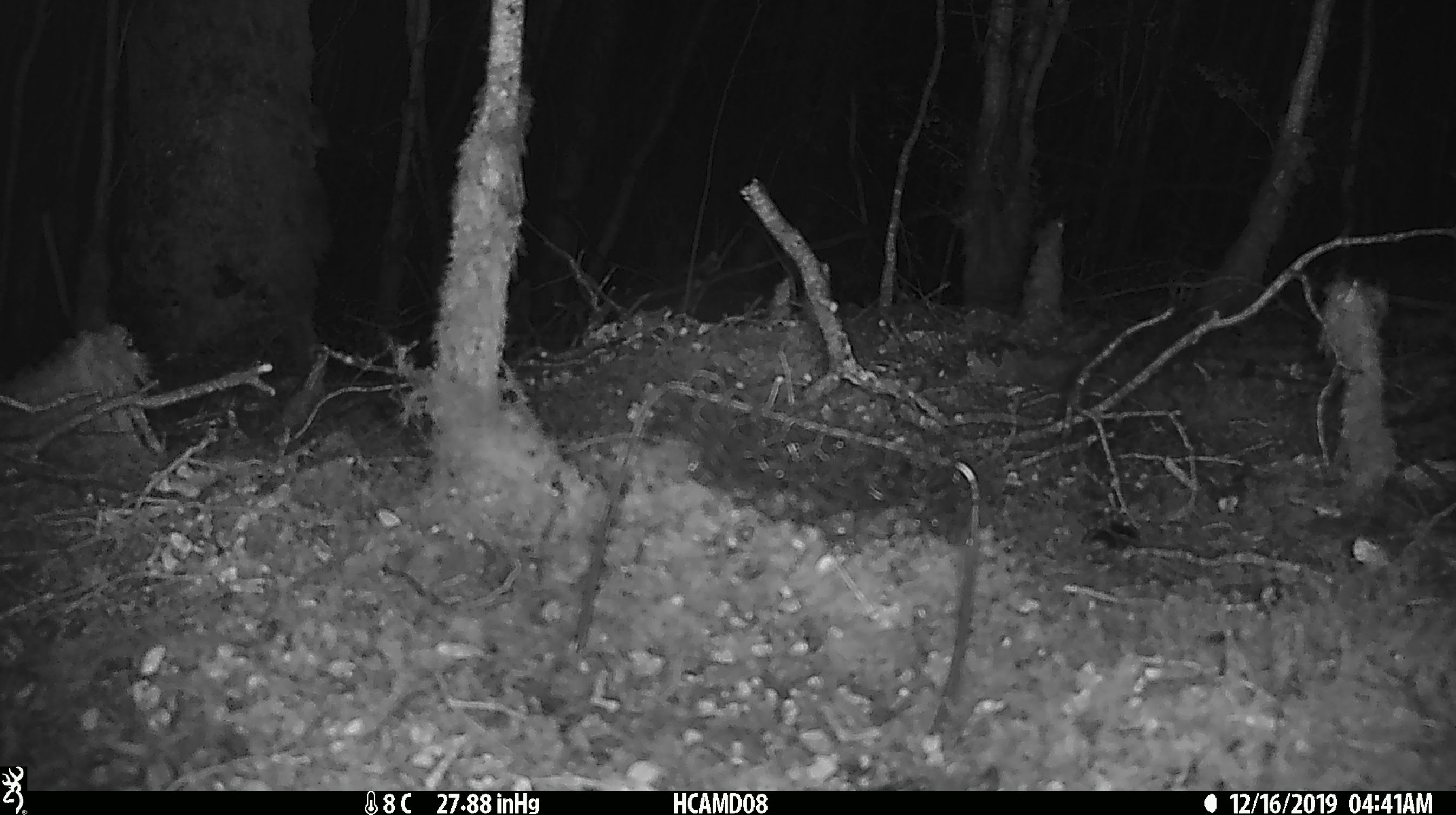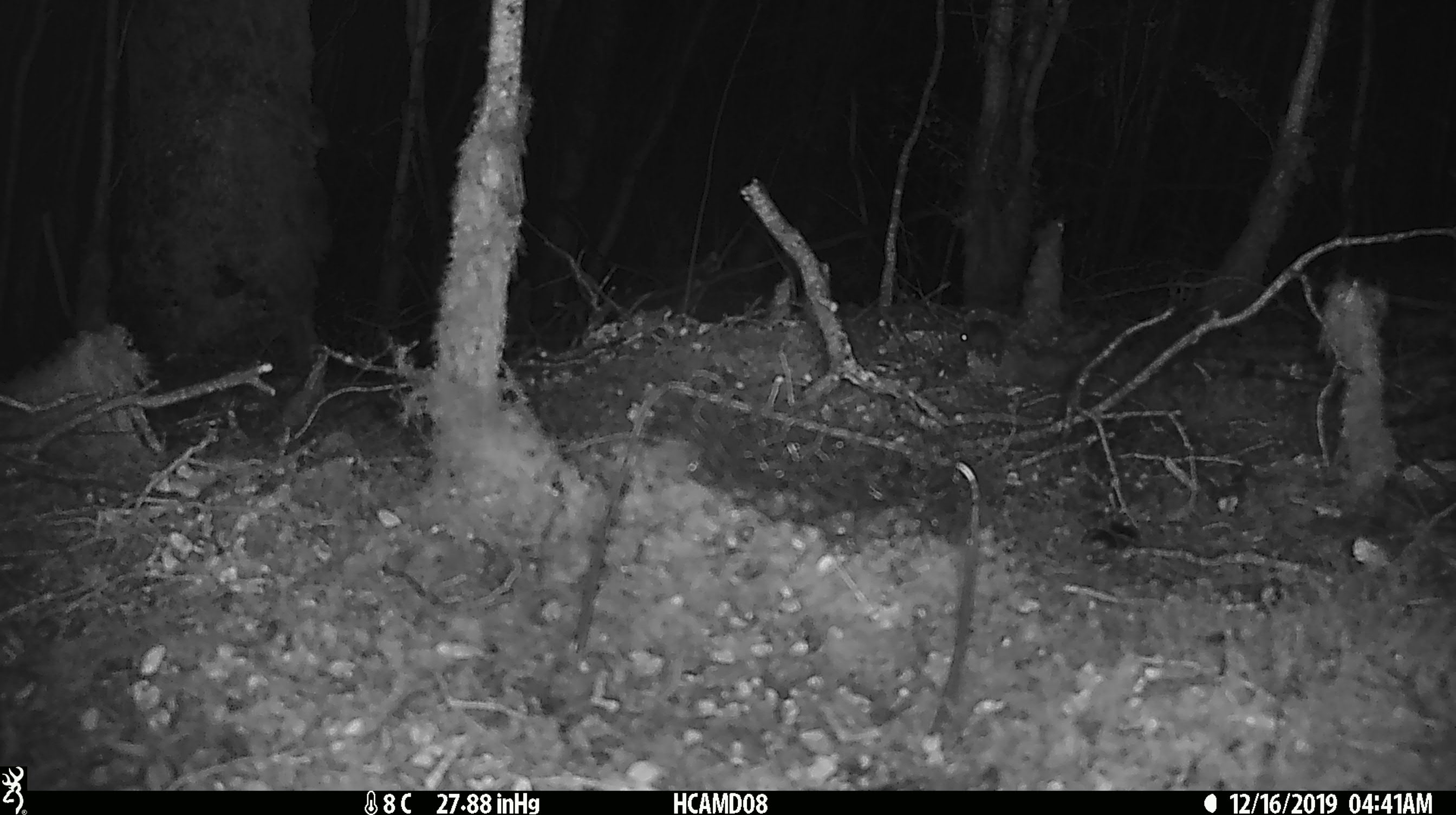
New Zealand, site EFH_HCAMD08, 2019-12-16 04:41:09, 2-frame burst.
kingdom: Animalia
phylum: Chordata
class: Mammalia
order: Rodentia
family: Muridae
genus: Mus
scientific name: Mus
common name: mouse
Mouse (Mus).